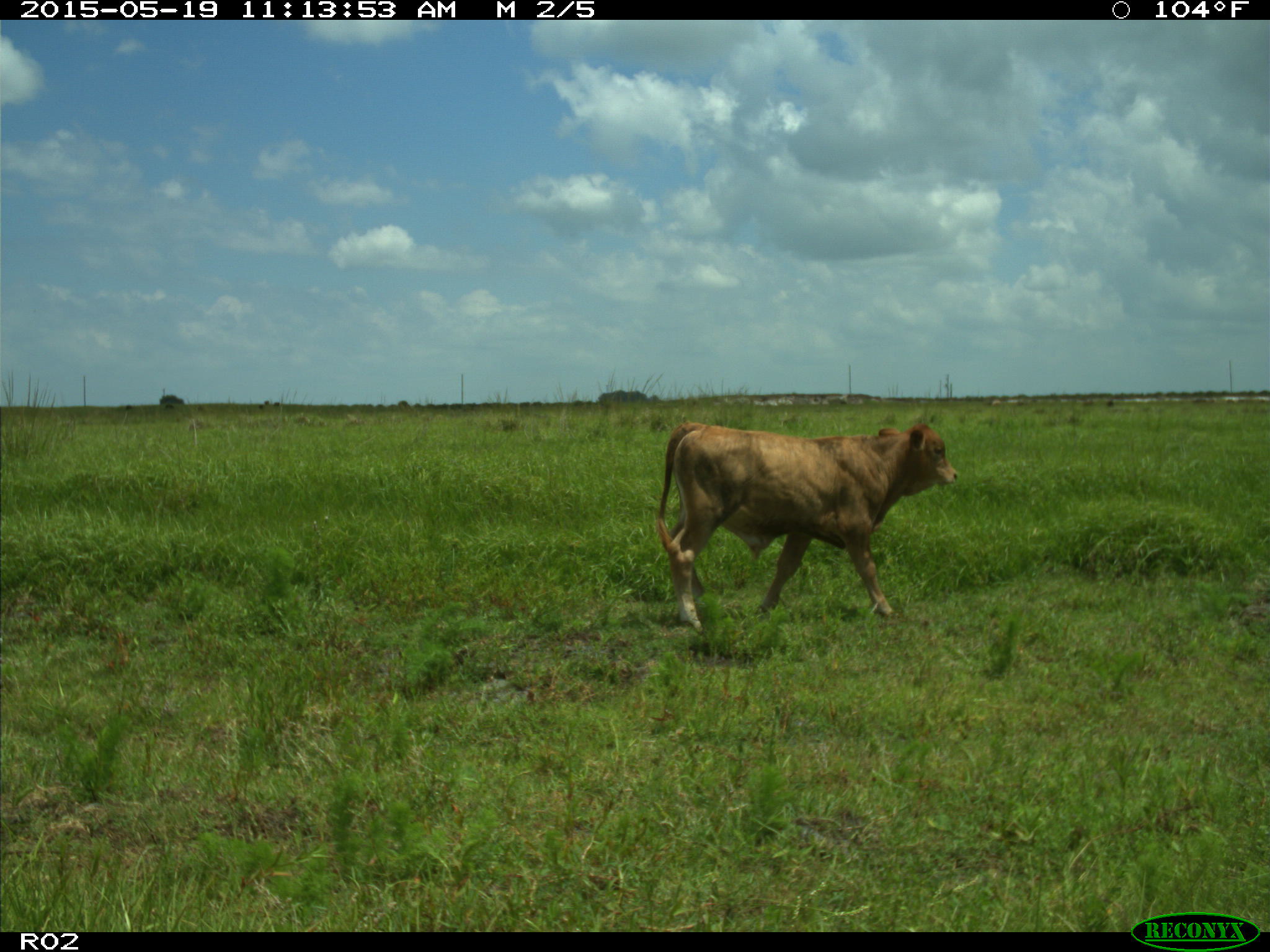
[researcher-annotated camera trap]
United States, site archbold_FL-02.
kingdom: Animalia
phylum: Chordata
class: Mammalia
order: Artiodactyla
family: Bovidae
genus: Bos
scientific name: Bos taurus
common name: domestic cow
Bos taurus (domestic cow).